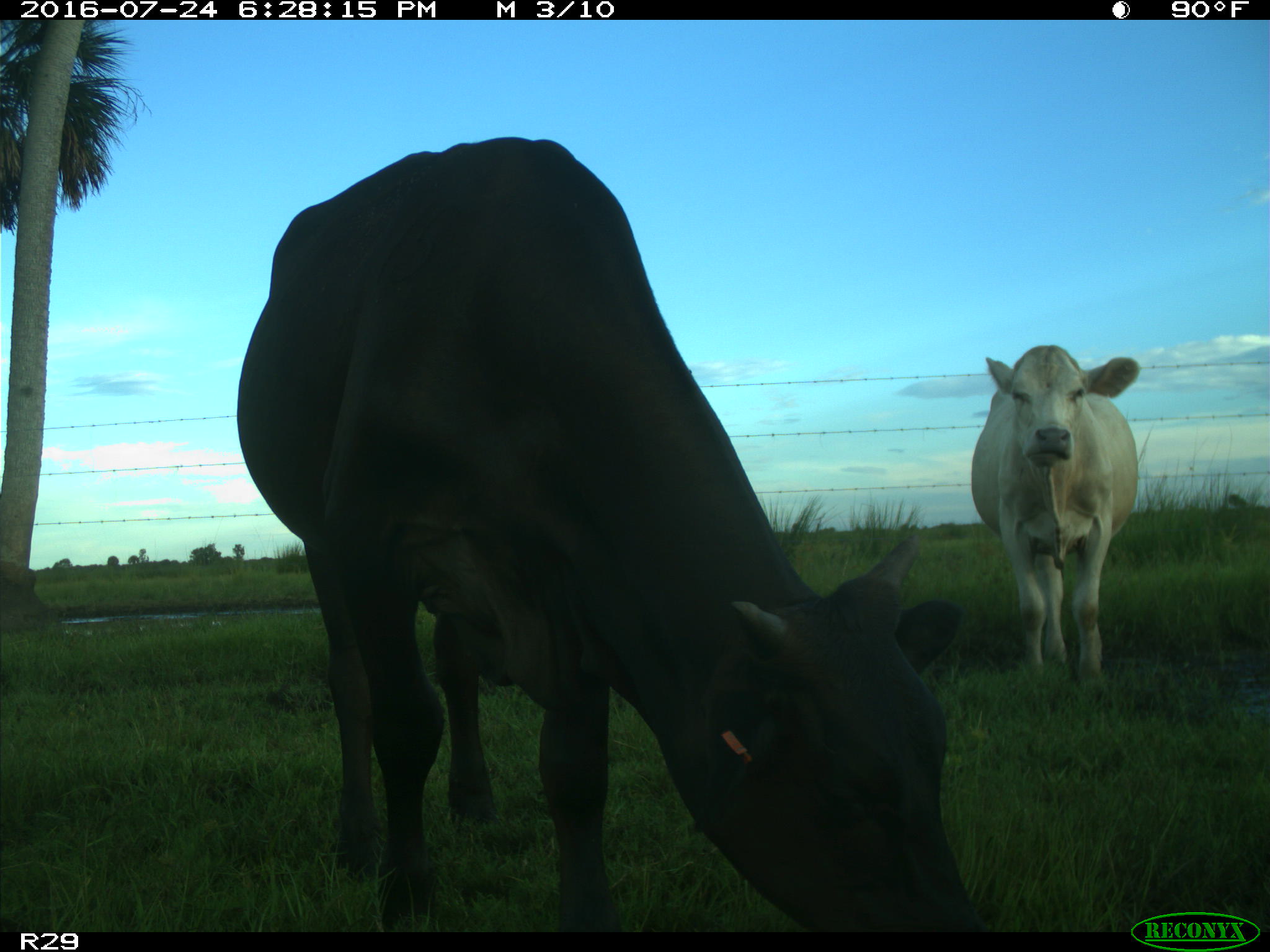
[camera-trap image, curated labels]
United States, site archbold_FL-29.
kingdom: Animalia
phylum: Chordata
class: Mammalia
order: Artiodactyla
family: Bovidae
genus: Bos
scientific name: Bos taurus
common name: domestic cow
Bos taurus (domestic cow).